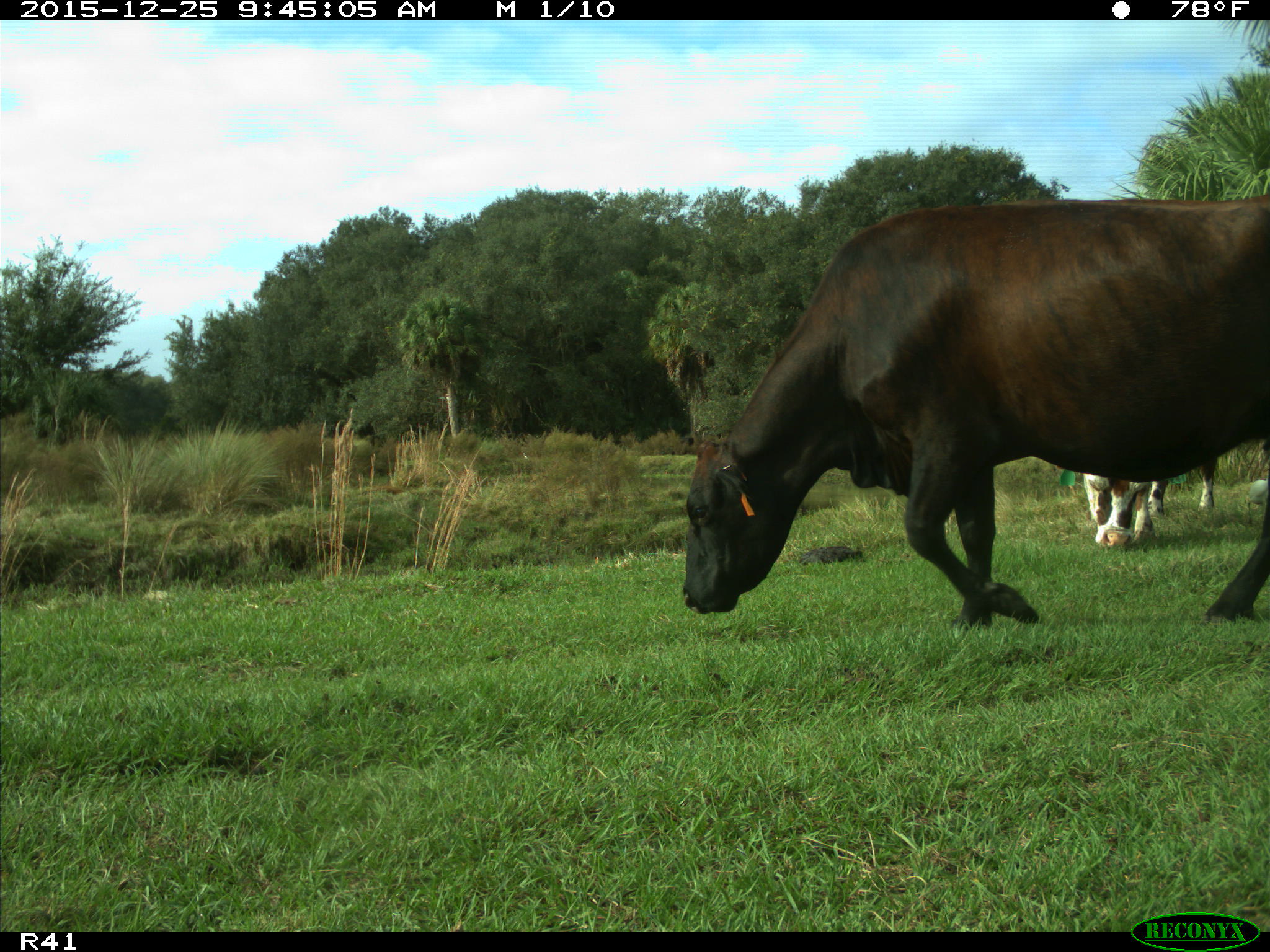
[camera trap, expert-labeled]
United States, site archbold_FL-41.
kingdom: Animalia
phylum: Chordata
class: Mammalia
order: Artiodactyla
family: Bovidae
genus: Bos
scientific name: Bos taurus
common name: domestic cow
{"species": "Bos taurus (domestic cow)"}